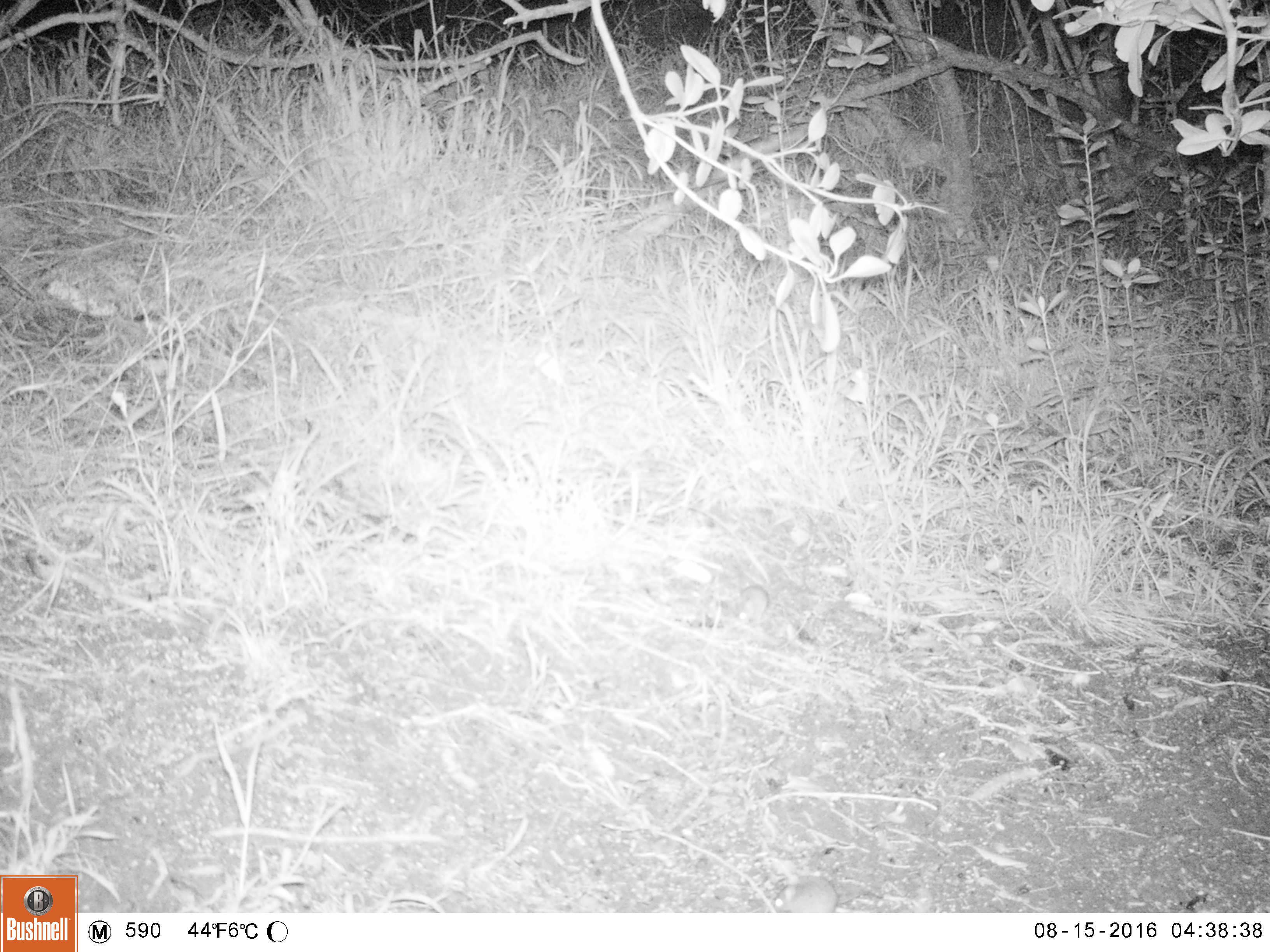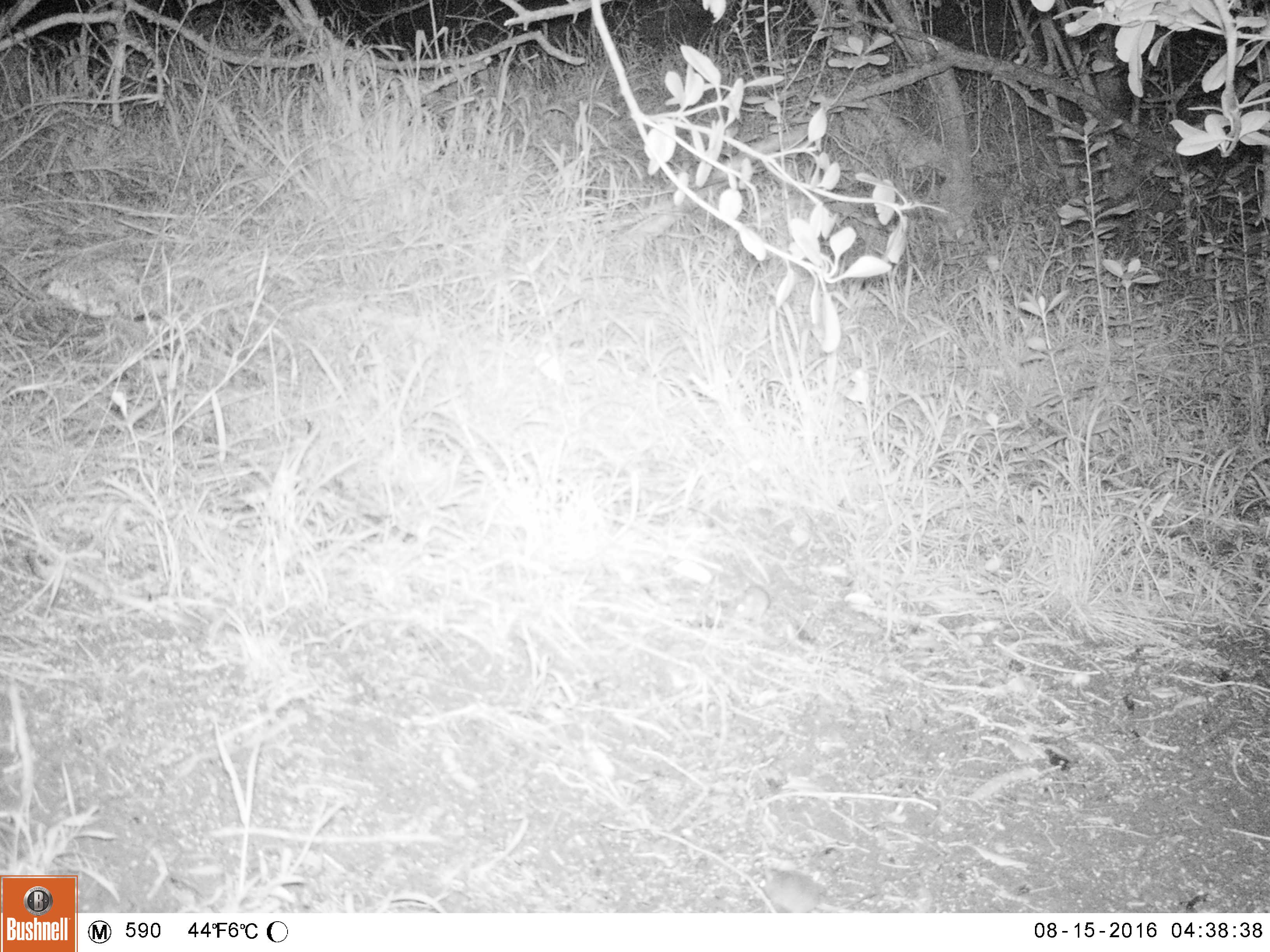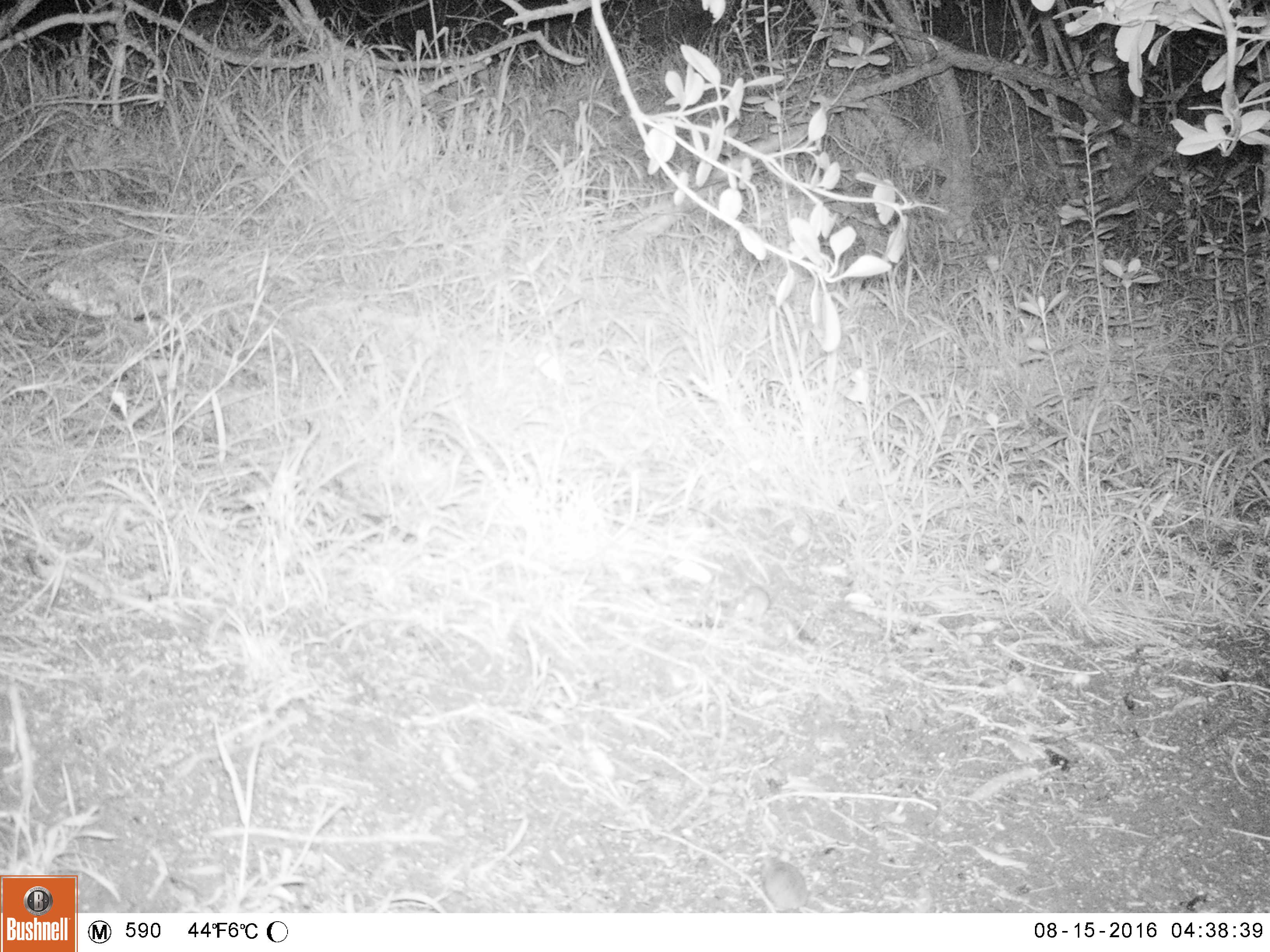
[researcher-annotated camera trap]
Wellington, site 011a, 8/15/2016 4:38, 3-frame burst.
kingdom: Animalia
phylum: Chordata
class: Mammalia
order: Rodentia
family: Muridae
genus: Mus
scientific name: Mus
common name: mouse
Mouse (Mus).